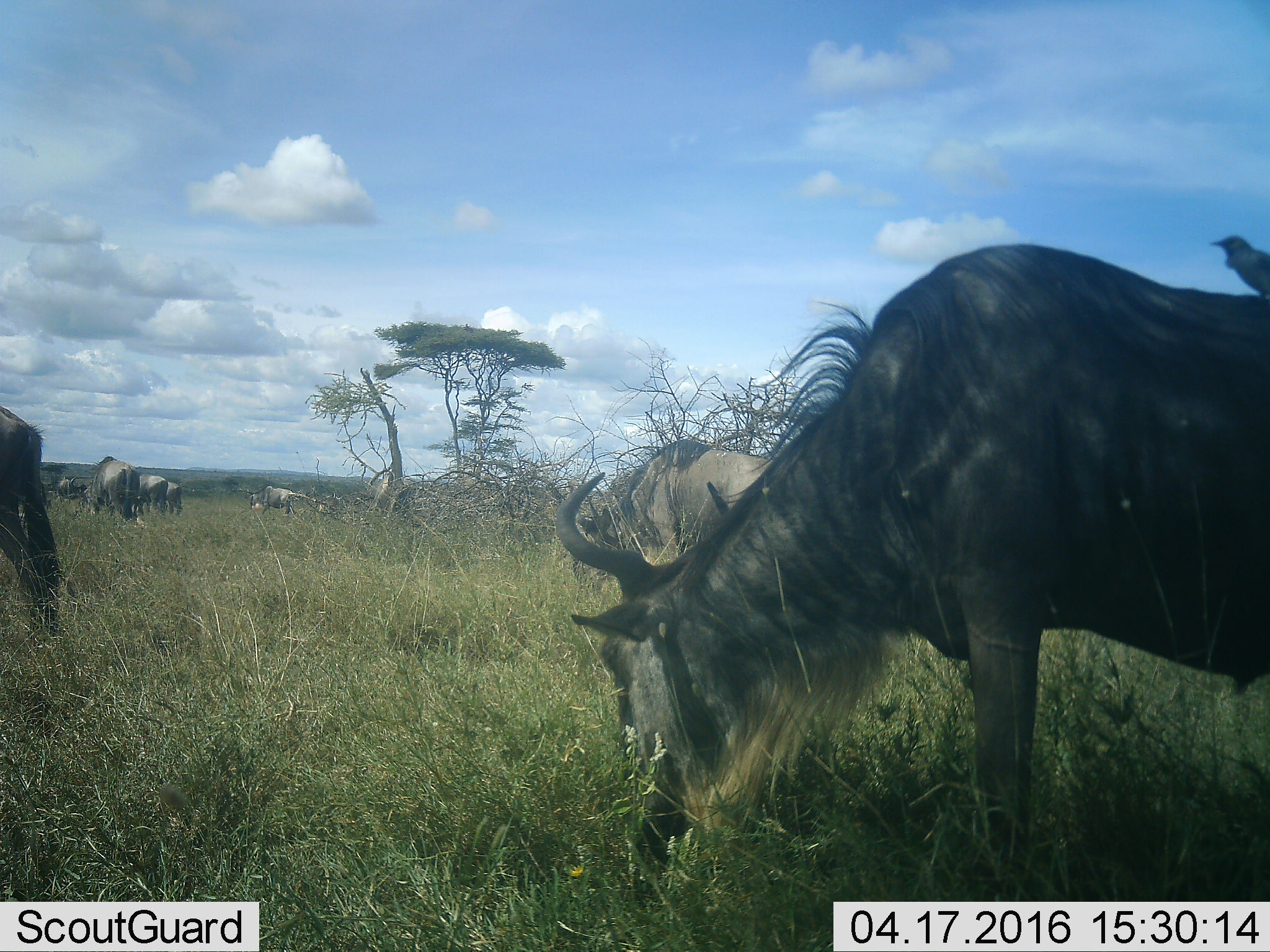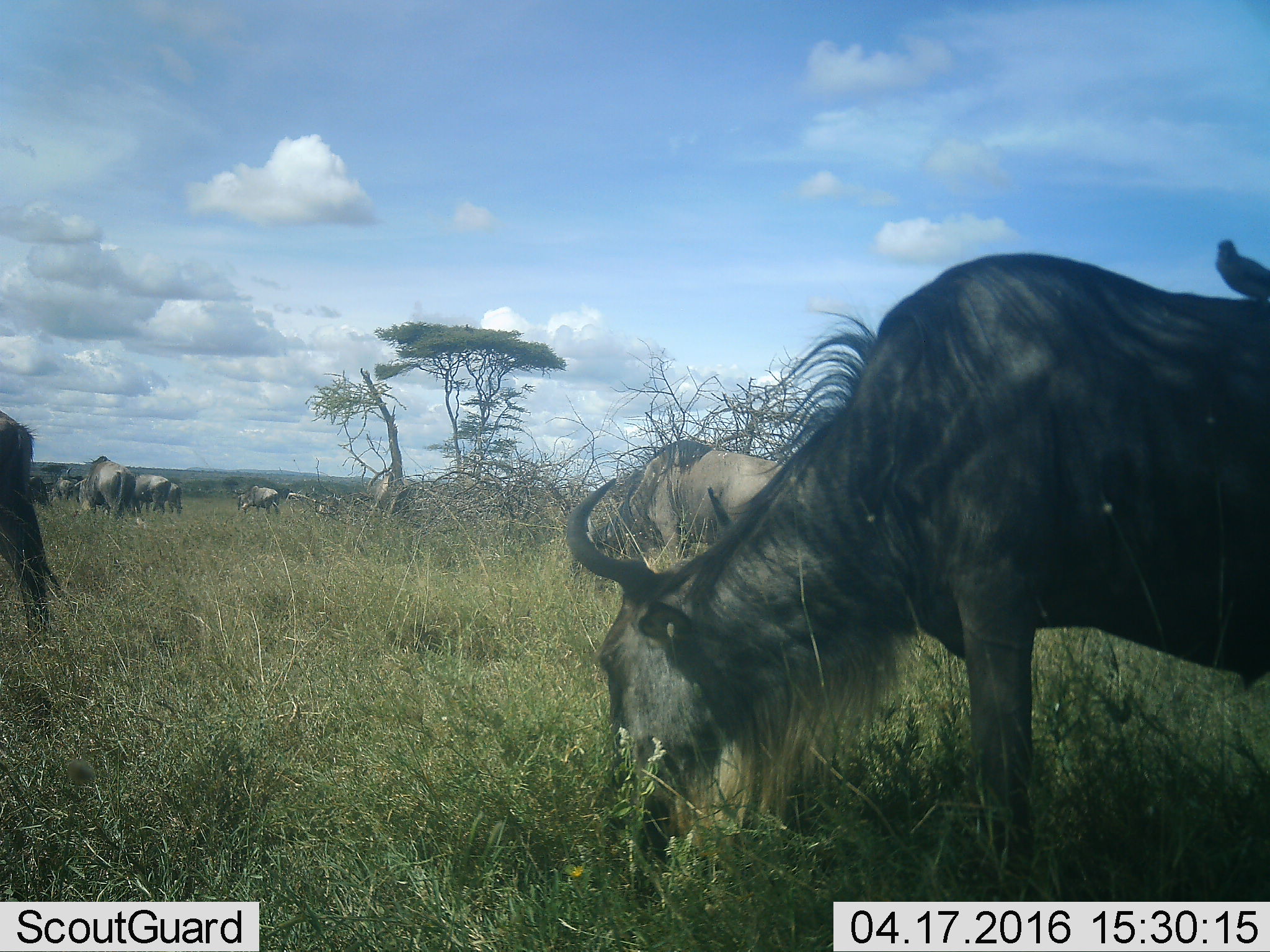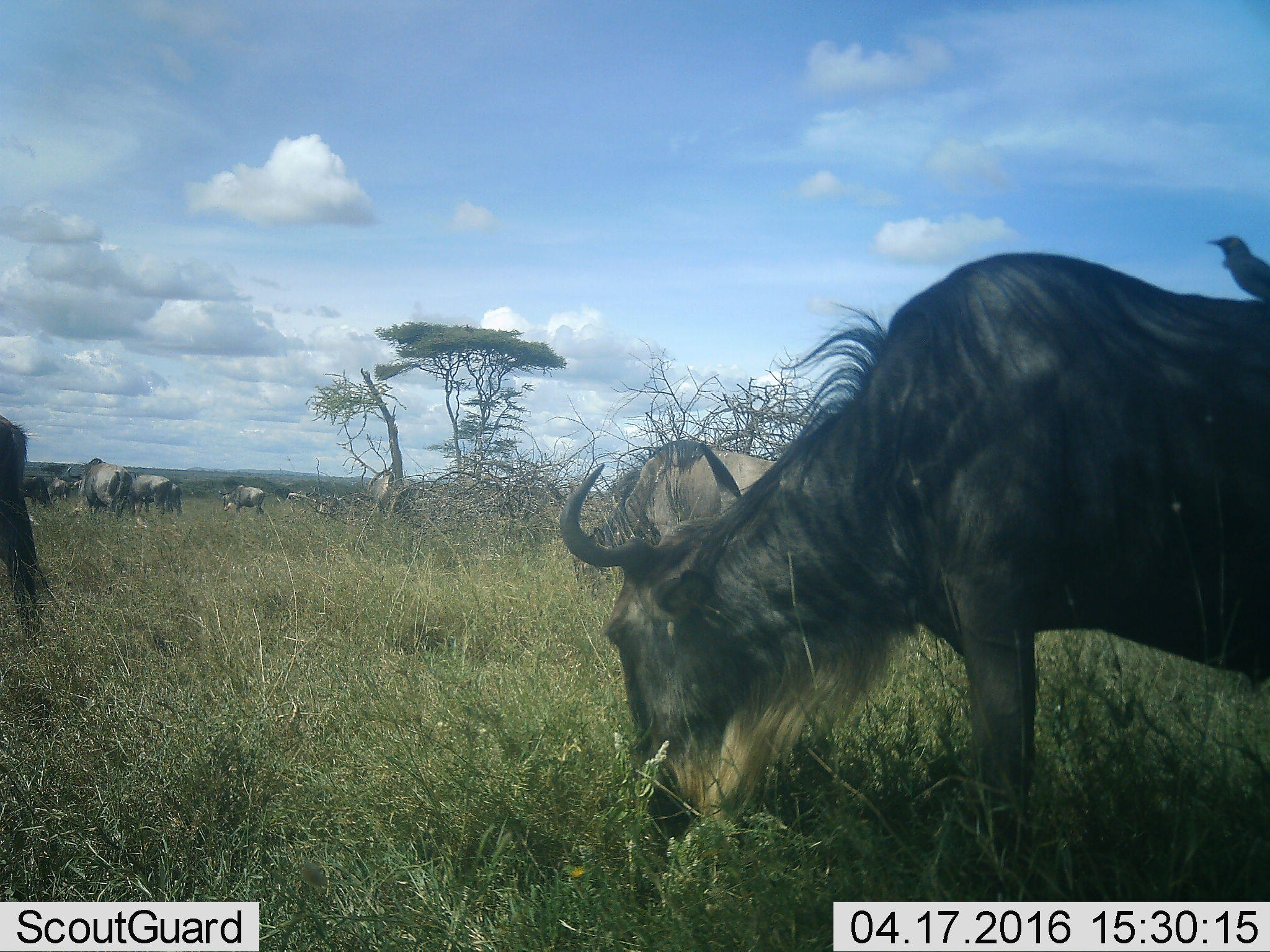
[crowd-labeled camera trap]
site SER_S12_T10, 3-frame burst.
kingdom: Animalia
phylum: Chordata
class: Mammalia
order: Artiodactyla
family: Bovidae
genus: Connochaetes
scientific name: Connochaetes taurinus taurinus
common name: blue wildebeest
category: wildebeestblue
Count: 9.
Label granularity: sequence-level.